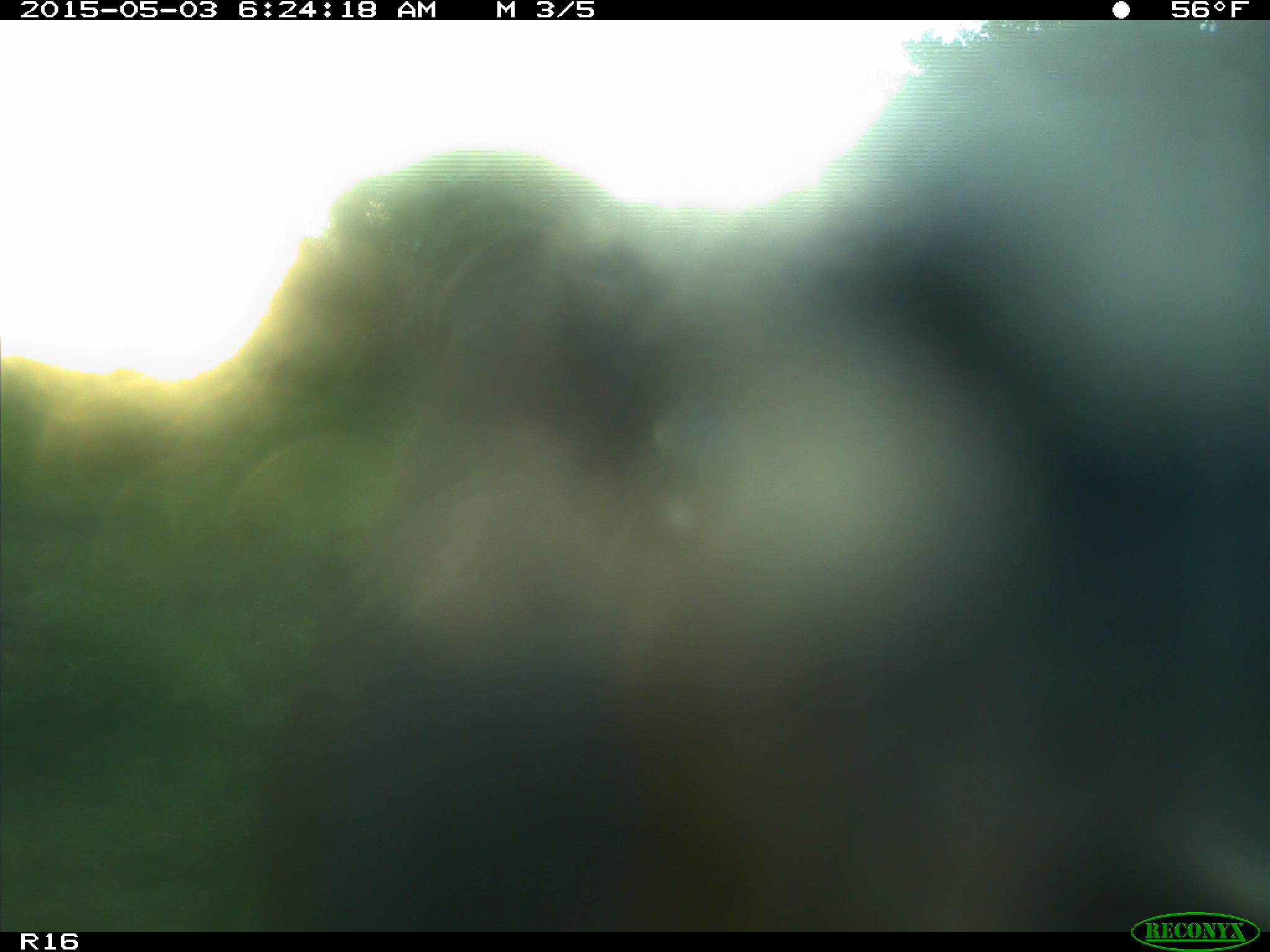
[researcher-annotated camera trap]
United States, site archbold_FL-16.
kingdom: Animalia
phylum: Chordata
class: Mammalia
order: Artiodactyla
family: Bovidae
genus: Bos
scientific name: Bos taurus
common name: domestic cow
Bos taurus (domestic cow).